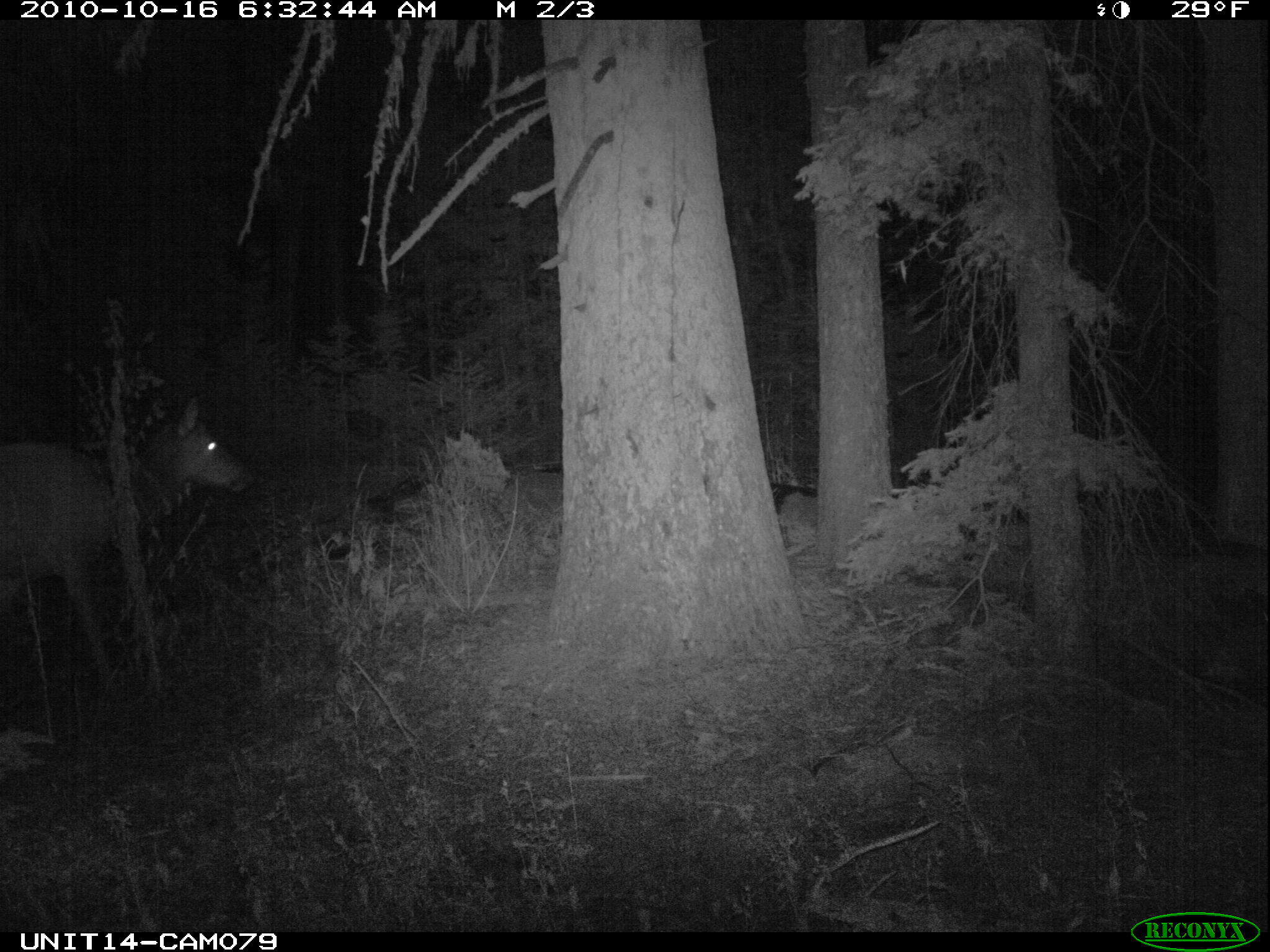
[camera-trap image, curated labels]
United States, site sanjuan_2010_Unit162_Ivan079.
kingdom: Animalia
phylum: Chordata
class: Mammalia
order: Artiodactyla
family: Cervidae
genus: Cervus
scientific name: Cervus elaphus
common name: red deer